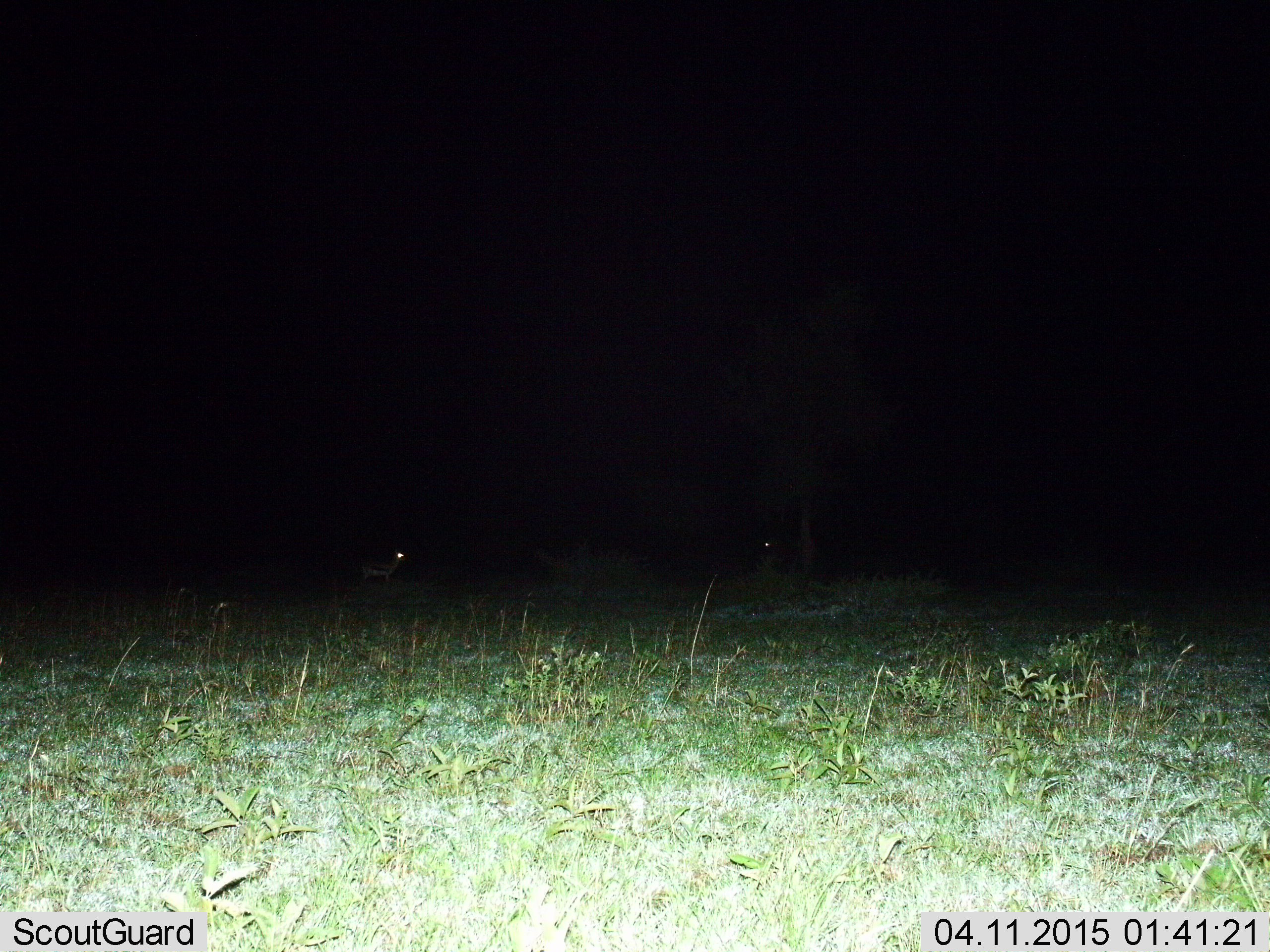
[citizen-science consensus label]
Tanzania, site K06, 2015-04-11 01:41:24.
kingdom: Animalia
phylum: Chordata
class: Mammalia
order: Artiodactyla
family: Bovidae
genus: Eudorcas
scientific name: Eudorcas thomsonii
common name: thomson's gazelle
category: gazellethomsons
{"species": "gazellethomsons (thomson's gazelle) (Eudorcas thomsonii)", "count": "2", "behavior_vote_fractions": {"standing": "100%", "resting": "0%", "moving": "0%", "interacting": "0%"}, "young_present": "0%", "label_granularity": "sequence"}